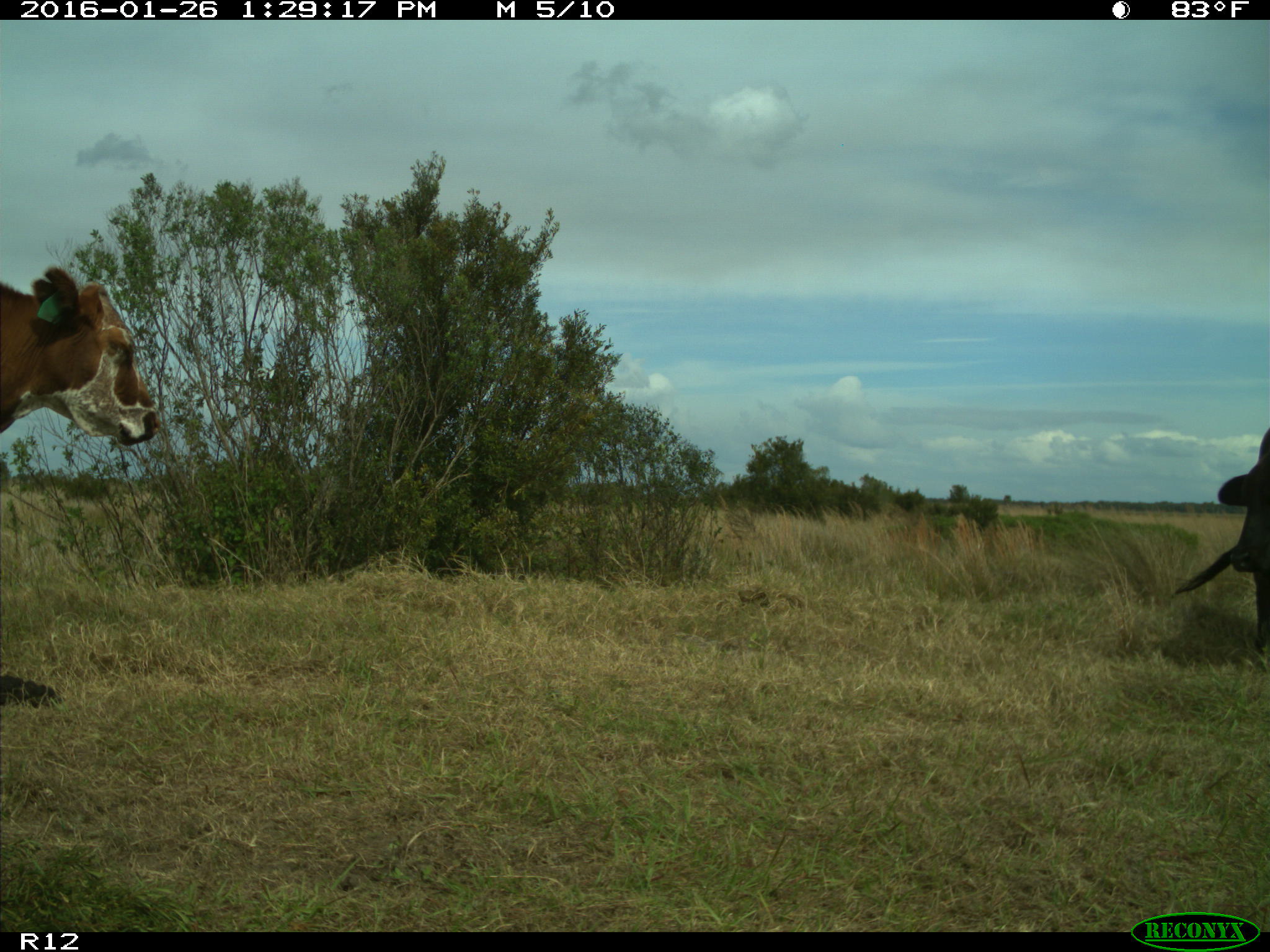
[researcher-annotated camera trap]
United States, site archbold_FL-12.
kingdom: Animalia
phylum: Chordata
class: Mammalia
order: Artiodactyla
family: Bovidae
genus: Bos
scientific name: Bos taurus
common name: domestic cow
Bos taurus (domestic cow).